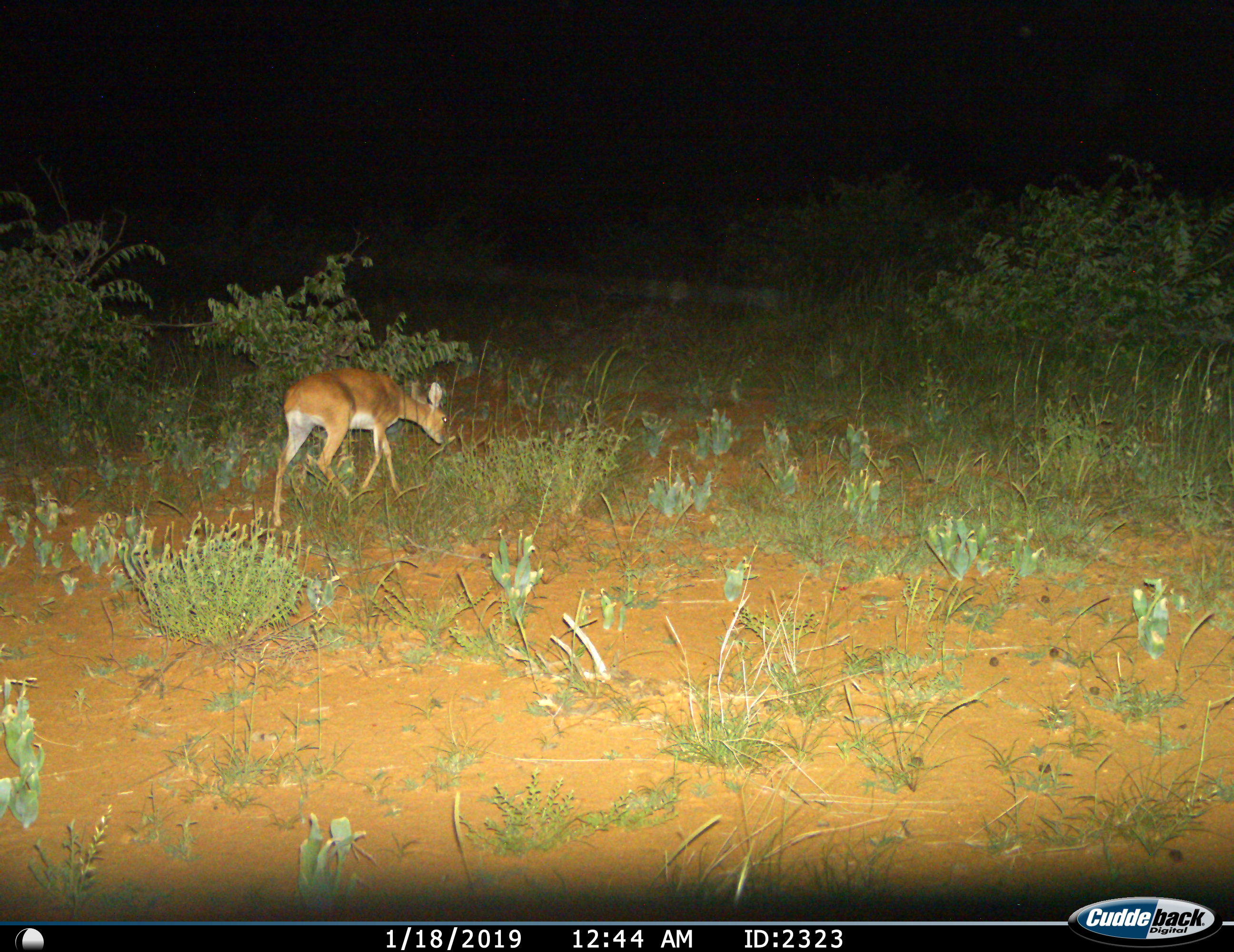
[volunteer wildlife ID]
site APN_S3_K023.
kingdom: Animalia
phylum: Chordata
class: Mammalia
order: Artiodactyla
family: Bovidae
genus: Raphicerus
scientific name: Raphicerus campestris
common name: steenbok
Steenbok (Raphicerus campestris), count 1. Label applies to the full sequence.